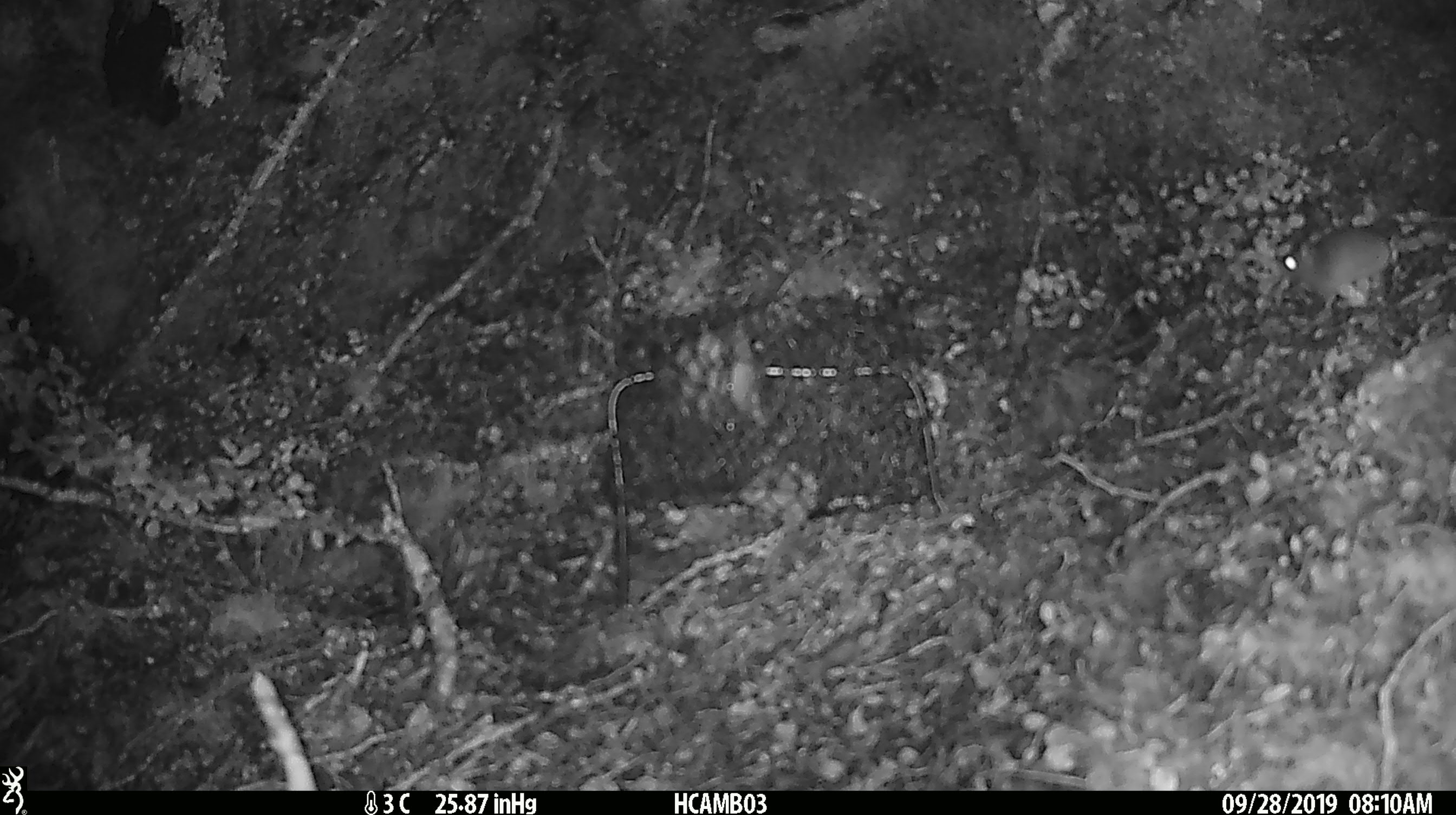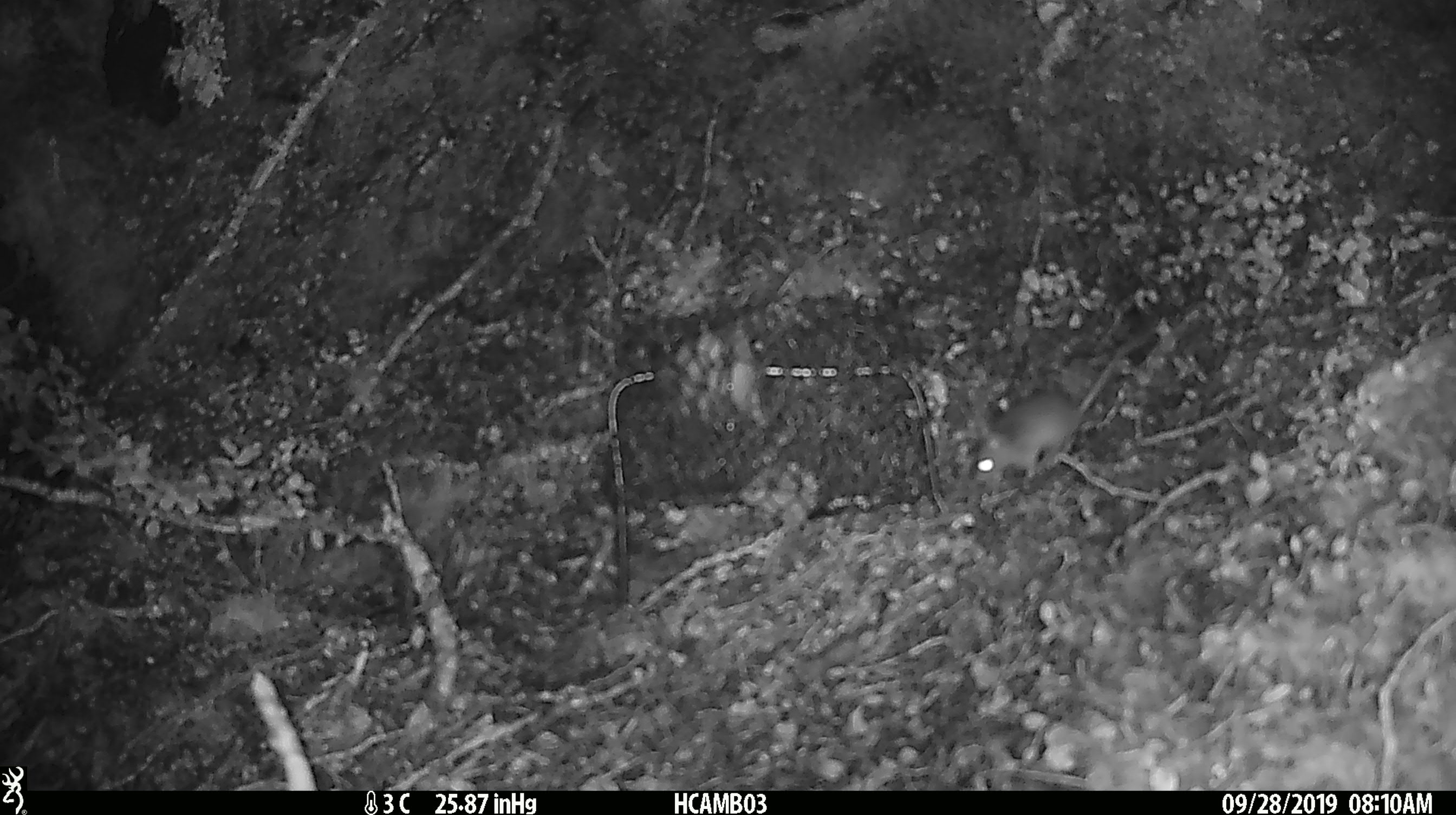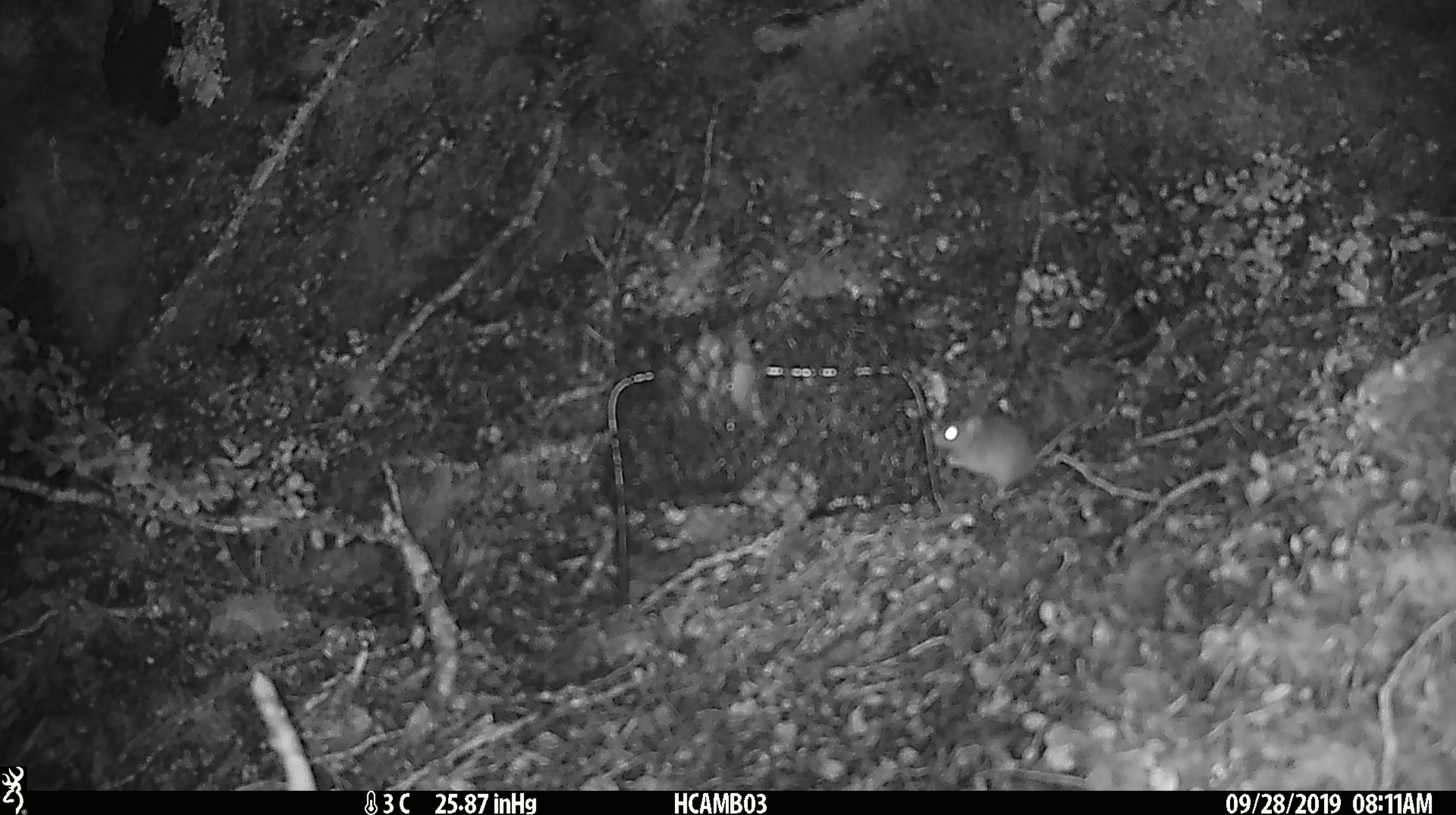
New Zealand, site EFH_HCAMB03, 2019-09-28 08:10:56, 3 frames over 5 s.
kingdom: Animalia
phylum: Chordata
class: Mammalia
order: Rodentia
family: Muridae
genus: Mus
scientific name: Mus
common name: mouse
Mouse (Mus).